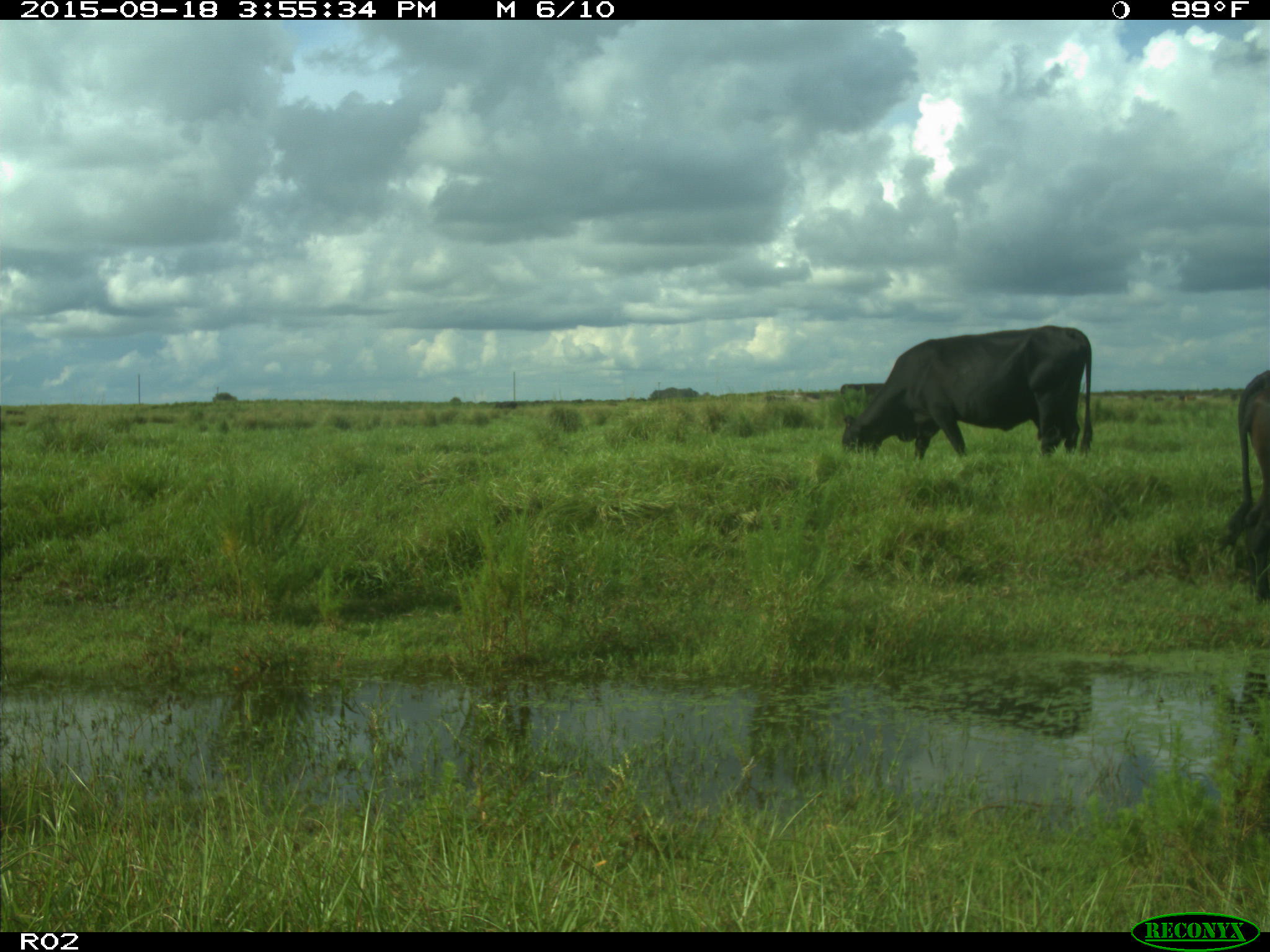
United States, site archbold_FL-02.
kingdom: Animalia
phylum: Chordata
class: Mammalia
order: Artiodactyla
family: Bovidae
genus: Bos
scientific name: Bos taurus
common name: domestic cow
Bos taurus (domestic cow).